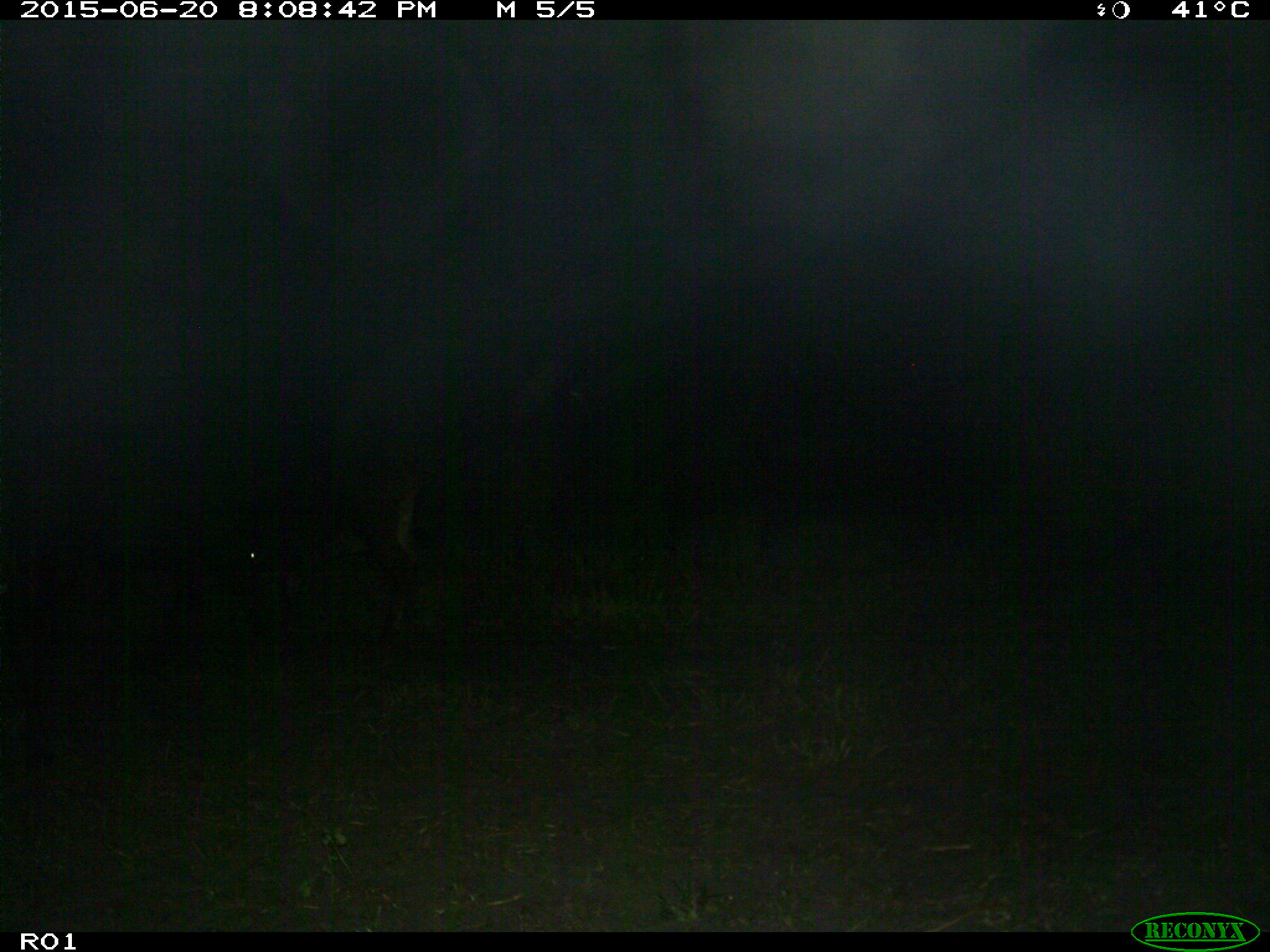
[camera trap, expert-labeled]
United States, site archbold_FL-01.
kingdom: Animalia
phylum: Chordata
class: Mammalia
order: Artiodactyla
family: Bovidae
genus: Bos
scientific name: Bos taurus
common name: domestic cow